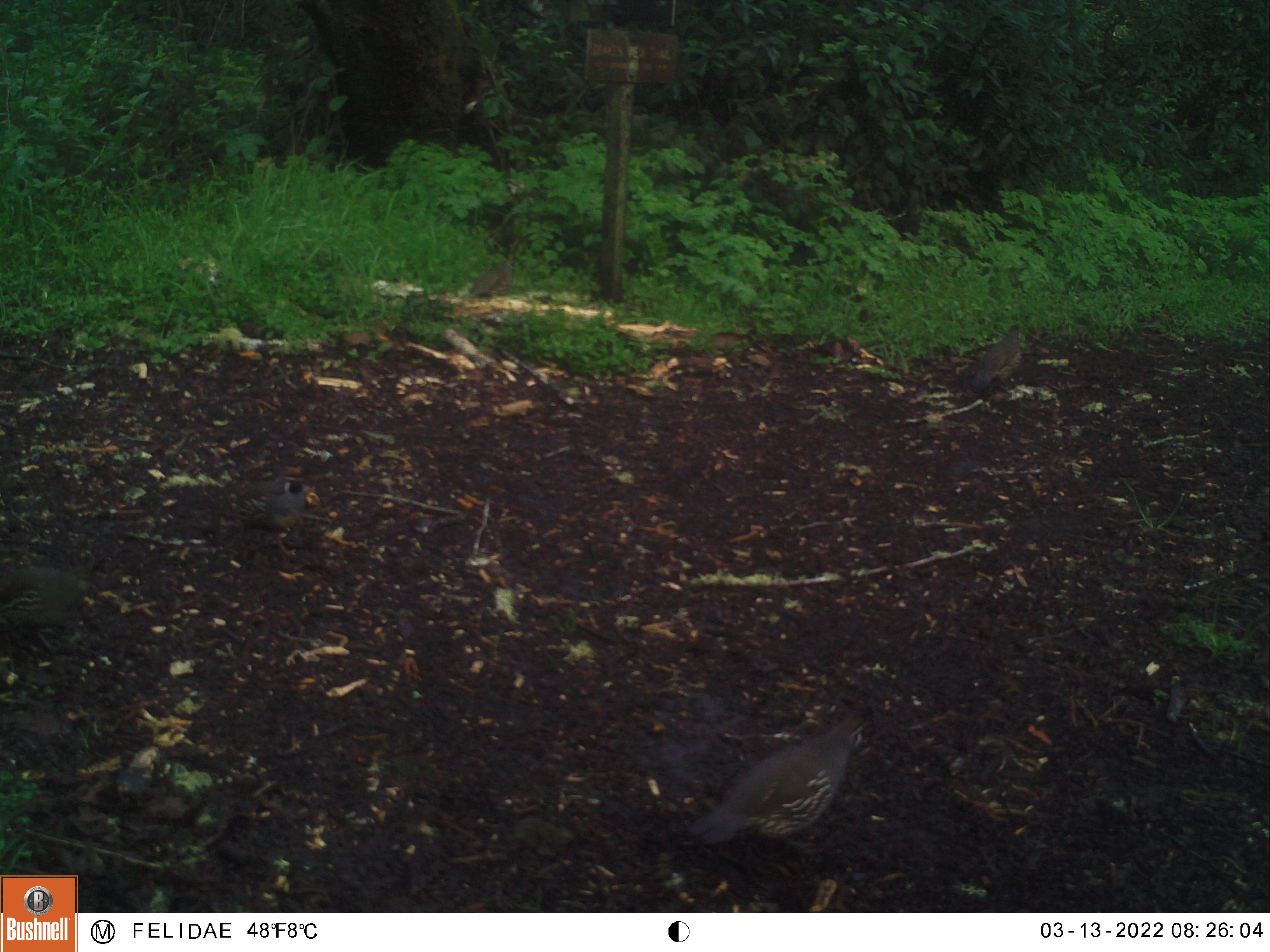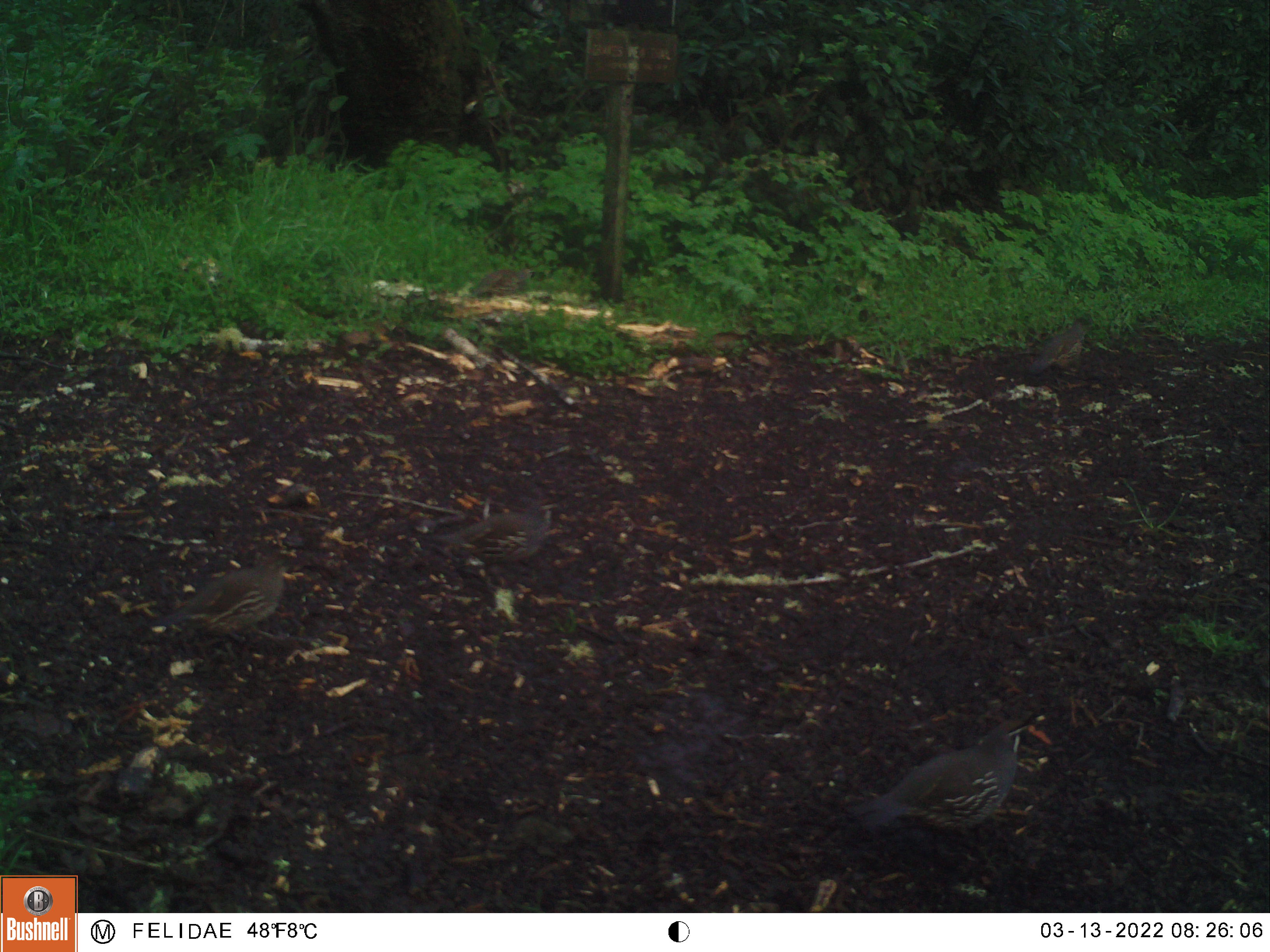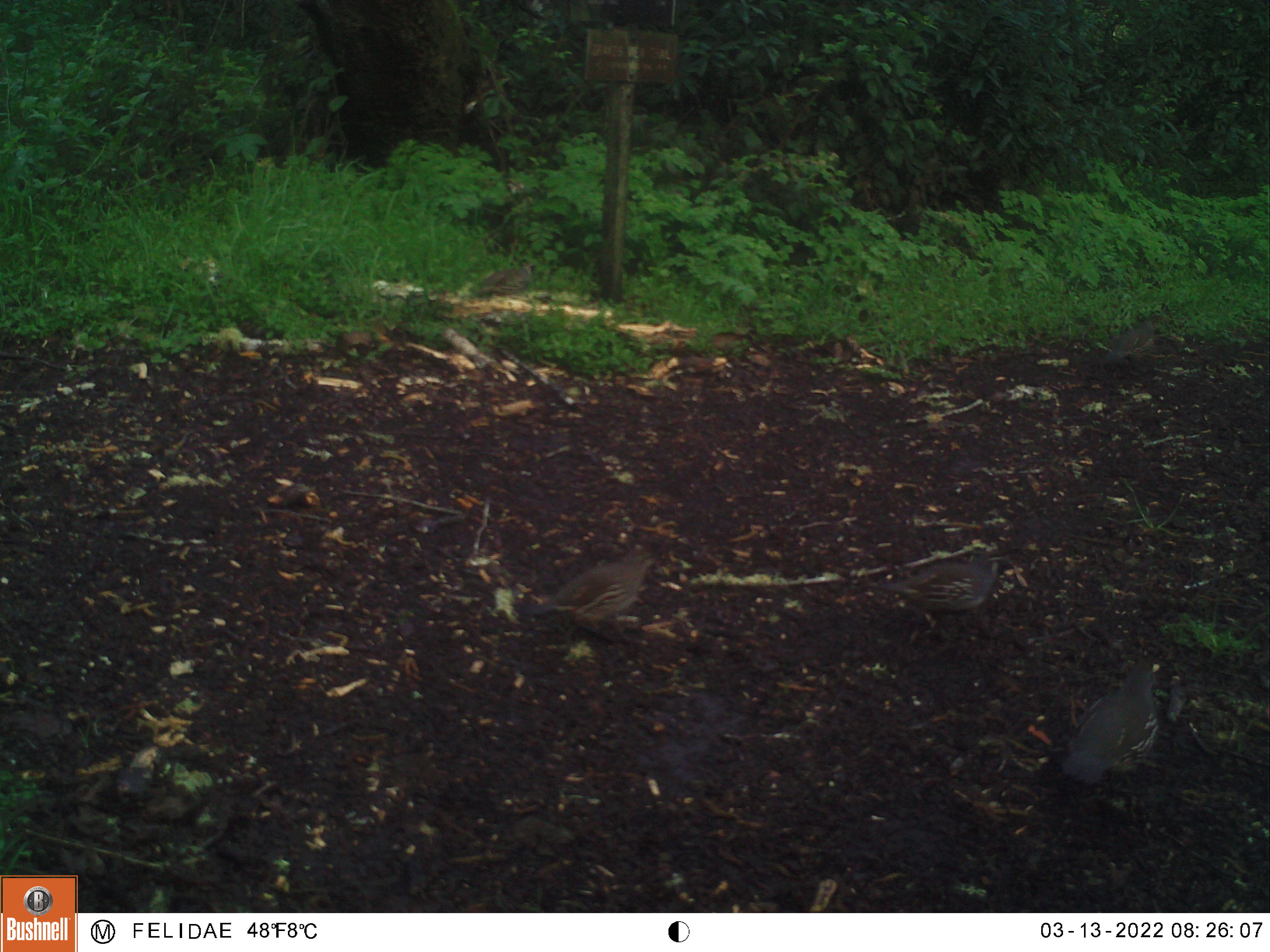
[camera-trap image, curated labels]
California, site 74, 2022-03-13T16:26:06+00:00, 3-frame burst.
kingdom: Animalia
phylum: Chordata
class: Aves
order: Galliformes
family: Odontophoridae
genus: Callipepla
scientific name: Callipepla californica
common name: california quail